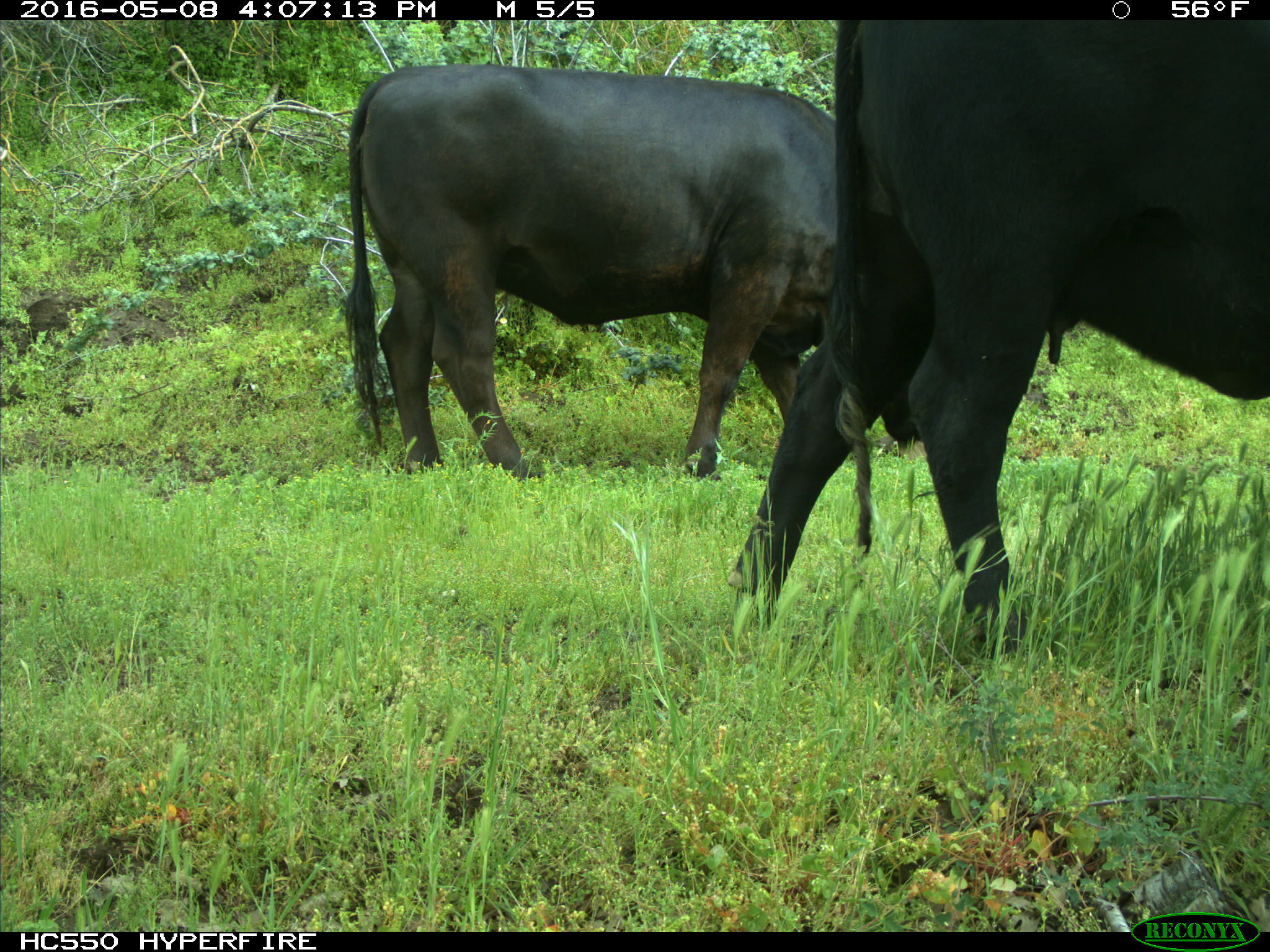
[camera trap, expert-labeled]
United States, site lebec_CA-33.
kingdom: Animalia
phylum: Chordata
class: Mammalia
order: Artiodactyla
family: Bovidae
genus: Bos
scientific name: Bos taurus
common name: domestic cow